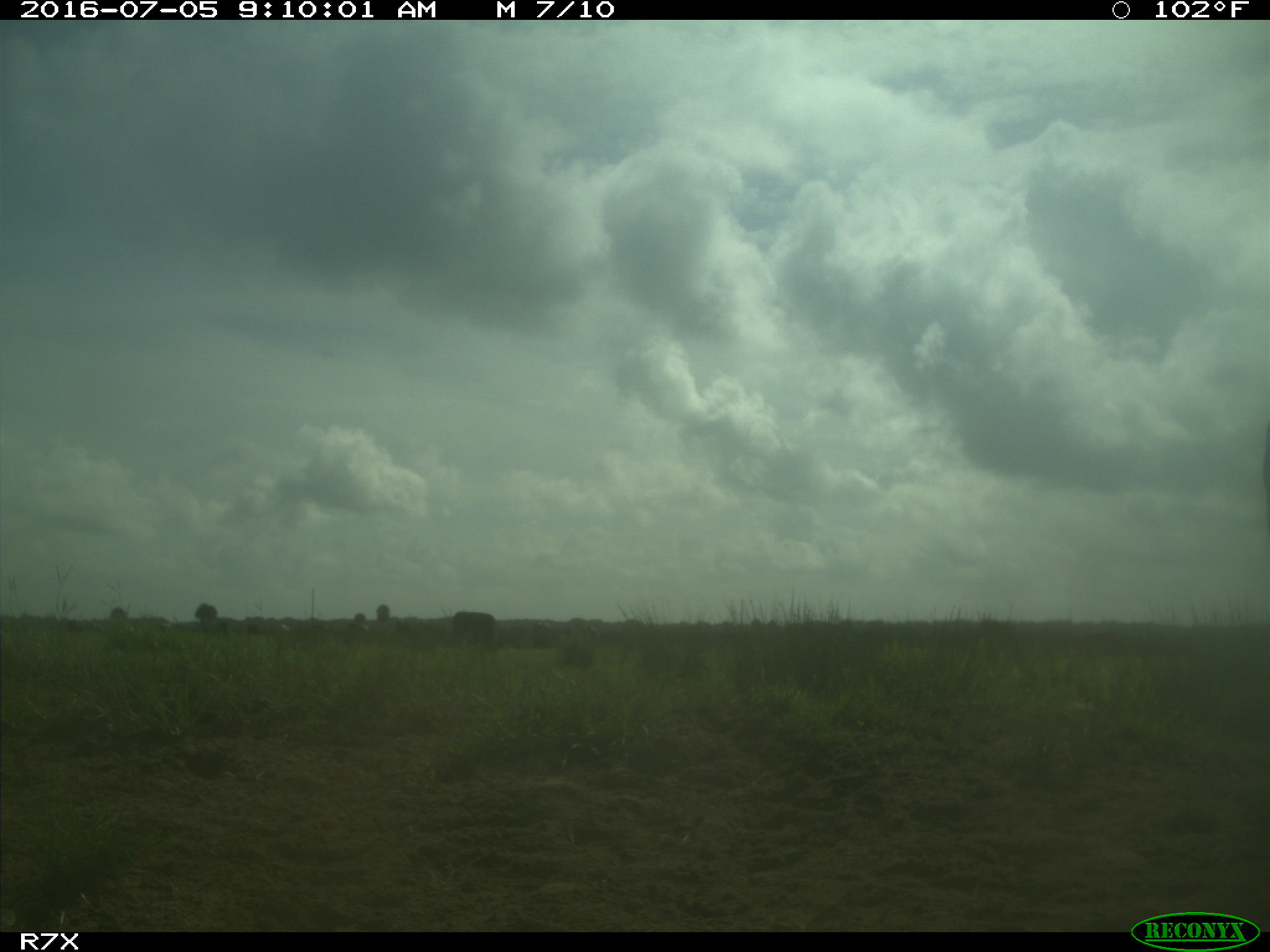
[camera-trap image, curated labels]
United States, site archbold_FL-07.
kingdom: Animalia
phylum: Chordata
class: Mammalia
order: Artiodactyla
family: Bovidae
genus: Bos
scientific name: Bos taurus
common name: domestic cow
Bos taurus (domestic cow).